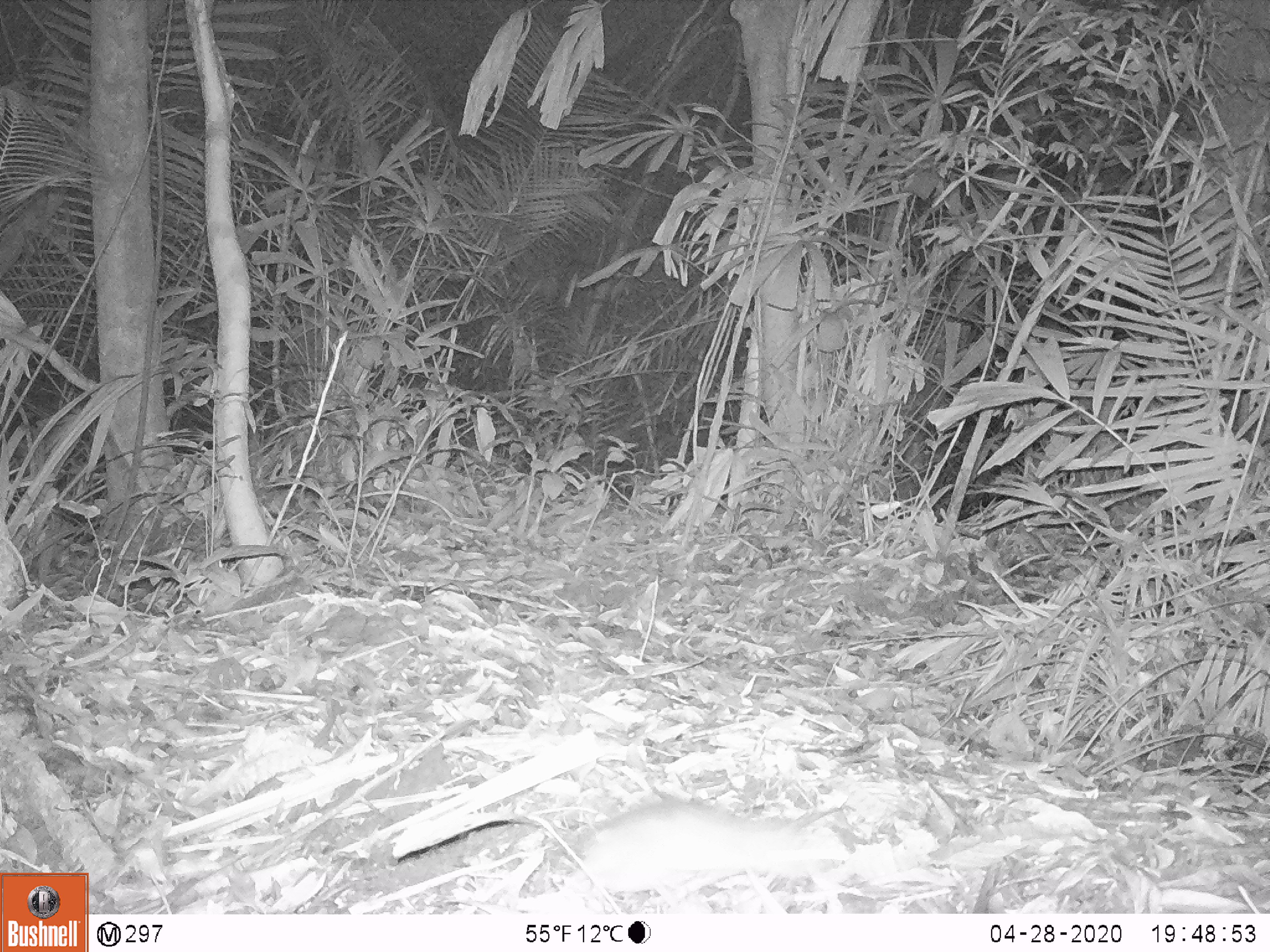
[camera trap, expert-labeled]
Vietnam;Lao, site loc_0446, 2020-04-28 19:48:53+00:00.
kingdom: Animalia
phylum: Chordata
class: Mammalia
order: Rodentia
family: Muridae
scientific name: Muridae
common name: old-world mice and rats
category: unidentified murid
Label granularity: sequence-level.